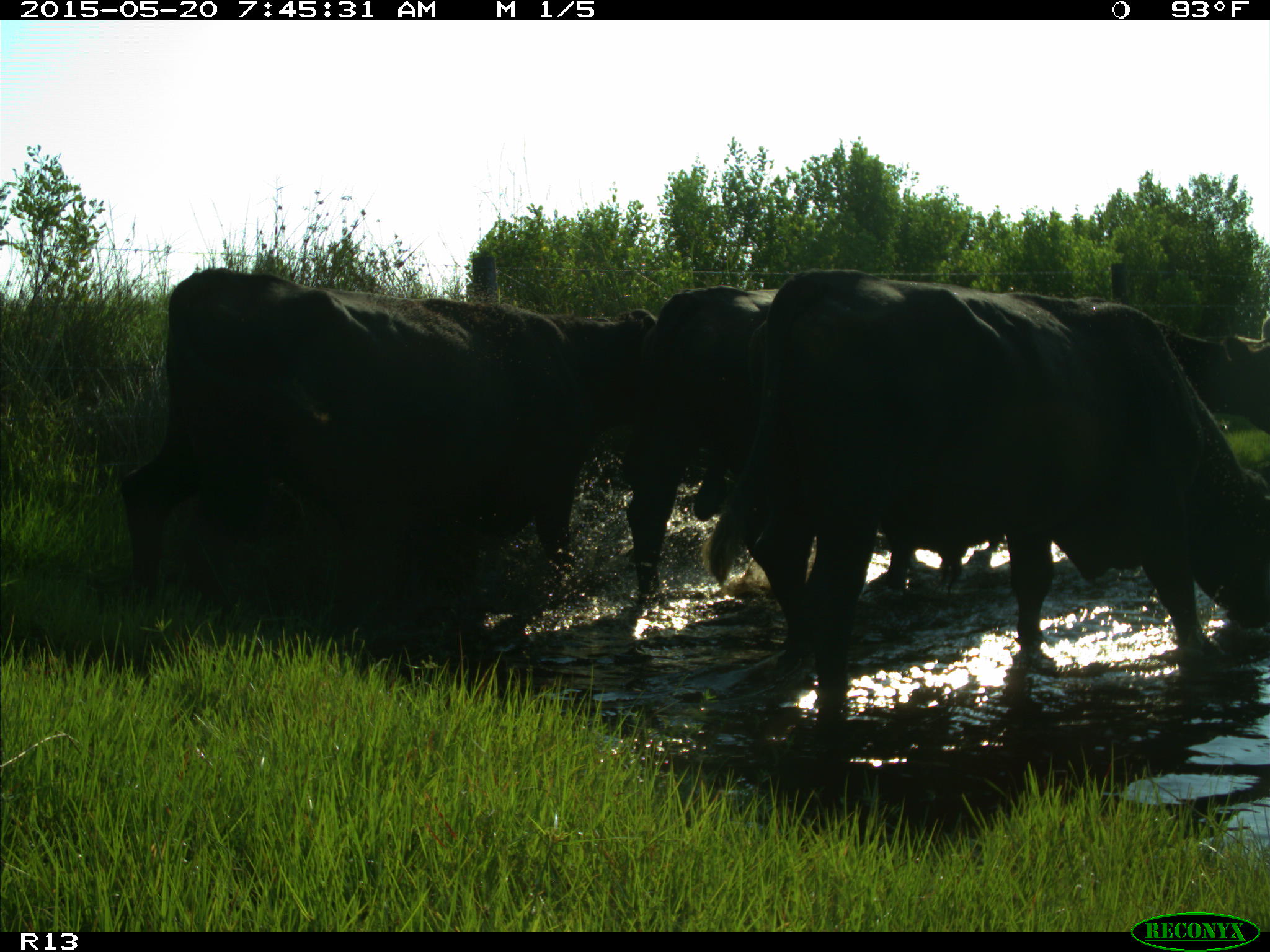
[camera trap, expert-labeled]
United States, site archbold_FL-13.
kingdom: Animalia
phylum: Chordata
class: Mammalia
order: Artiodactyla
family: Bovidae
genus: Bos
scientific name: Bos taurus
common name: domestic cow